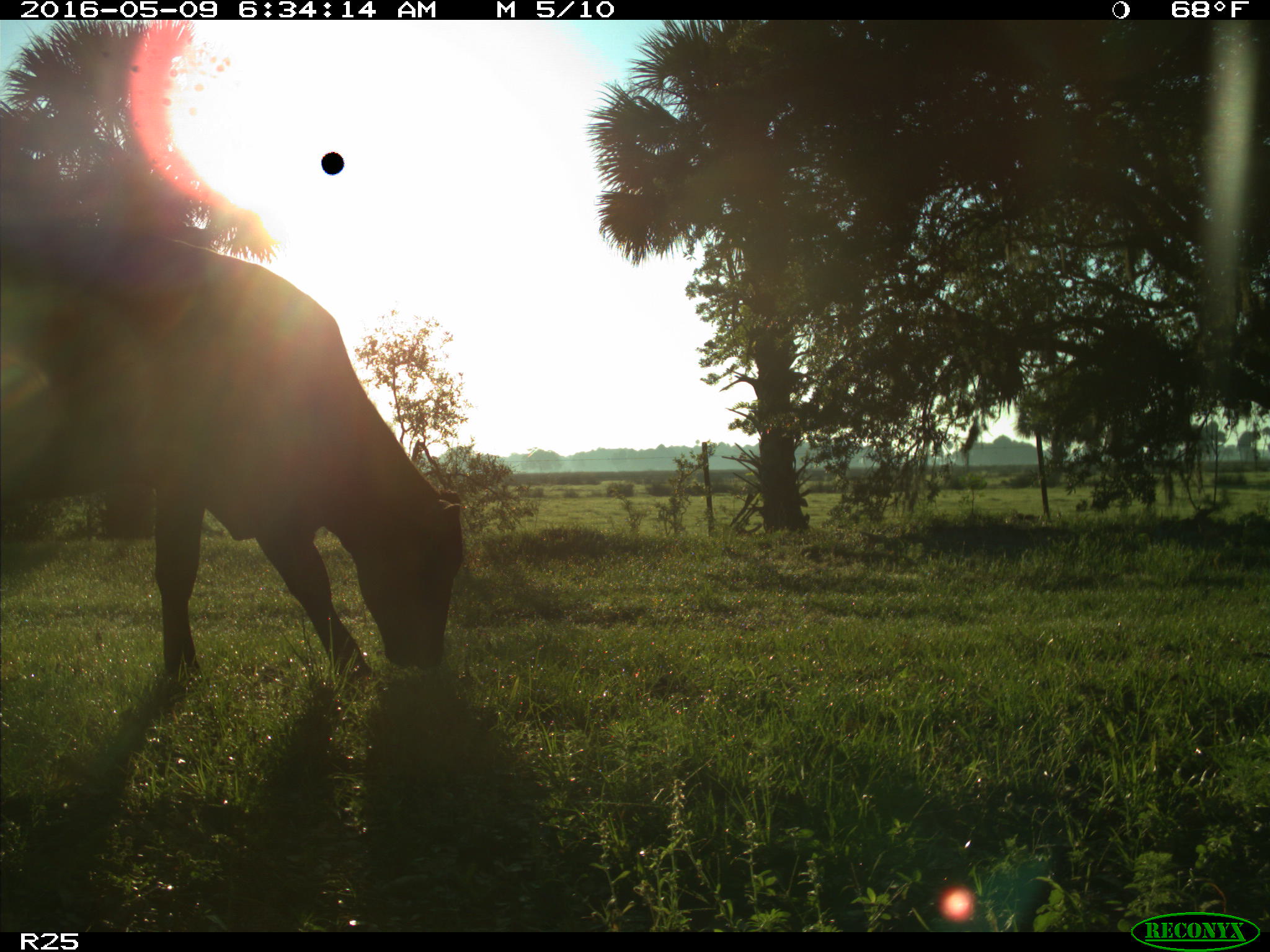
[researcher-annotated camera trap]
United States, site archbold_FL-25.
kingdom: Animalia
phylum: Chordata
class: Mammalia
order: Artiodactyla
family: Bovidae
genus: Bos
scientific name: Bos taurus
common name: domestic cow